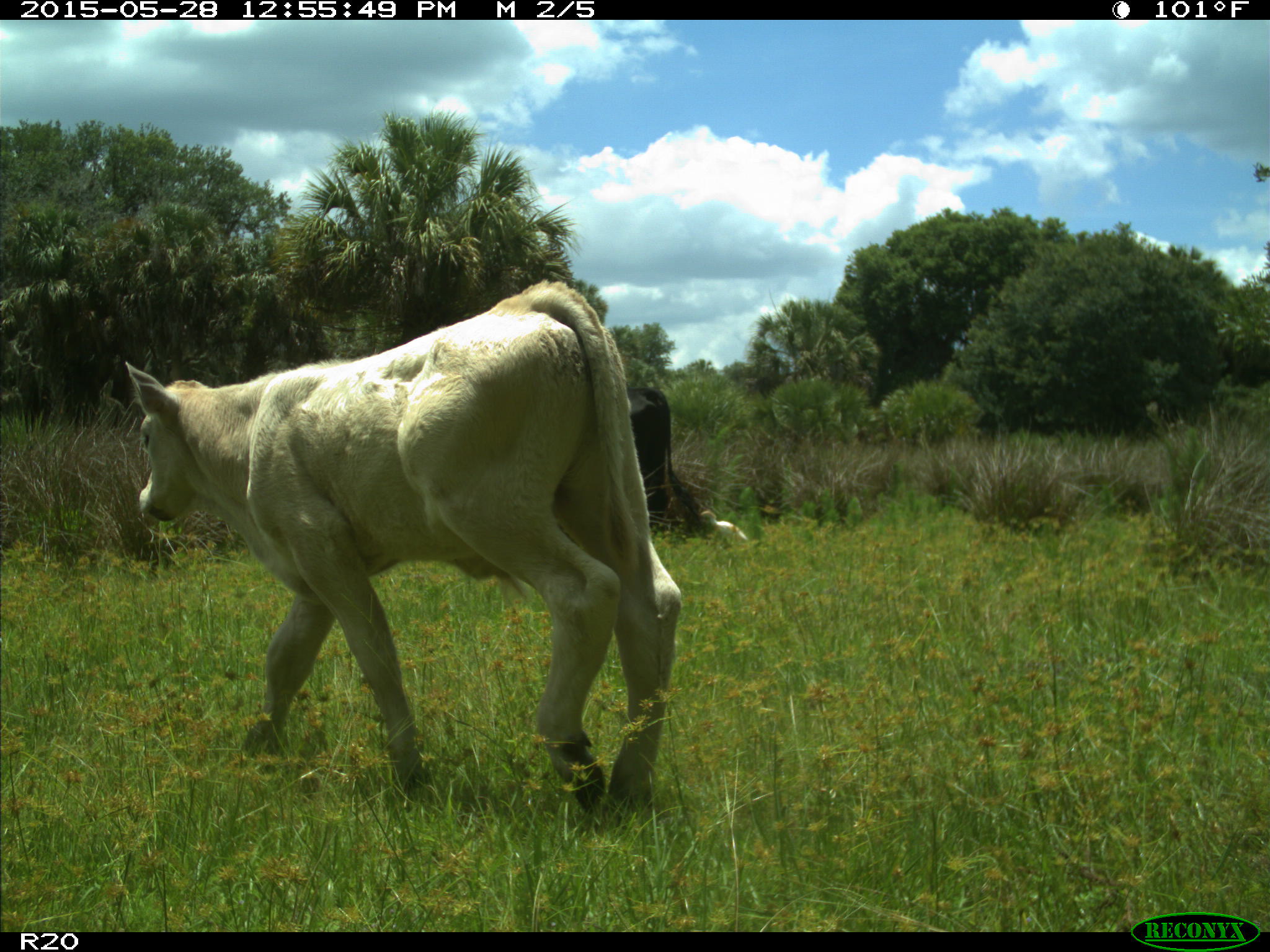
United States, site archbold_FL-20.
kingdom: Animalia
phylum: Chordata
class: Mammalia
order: Artiodactyla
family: Bovidae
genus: Bos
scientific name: Bos taurus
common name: domestic cow